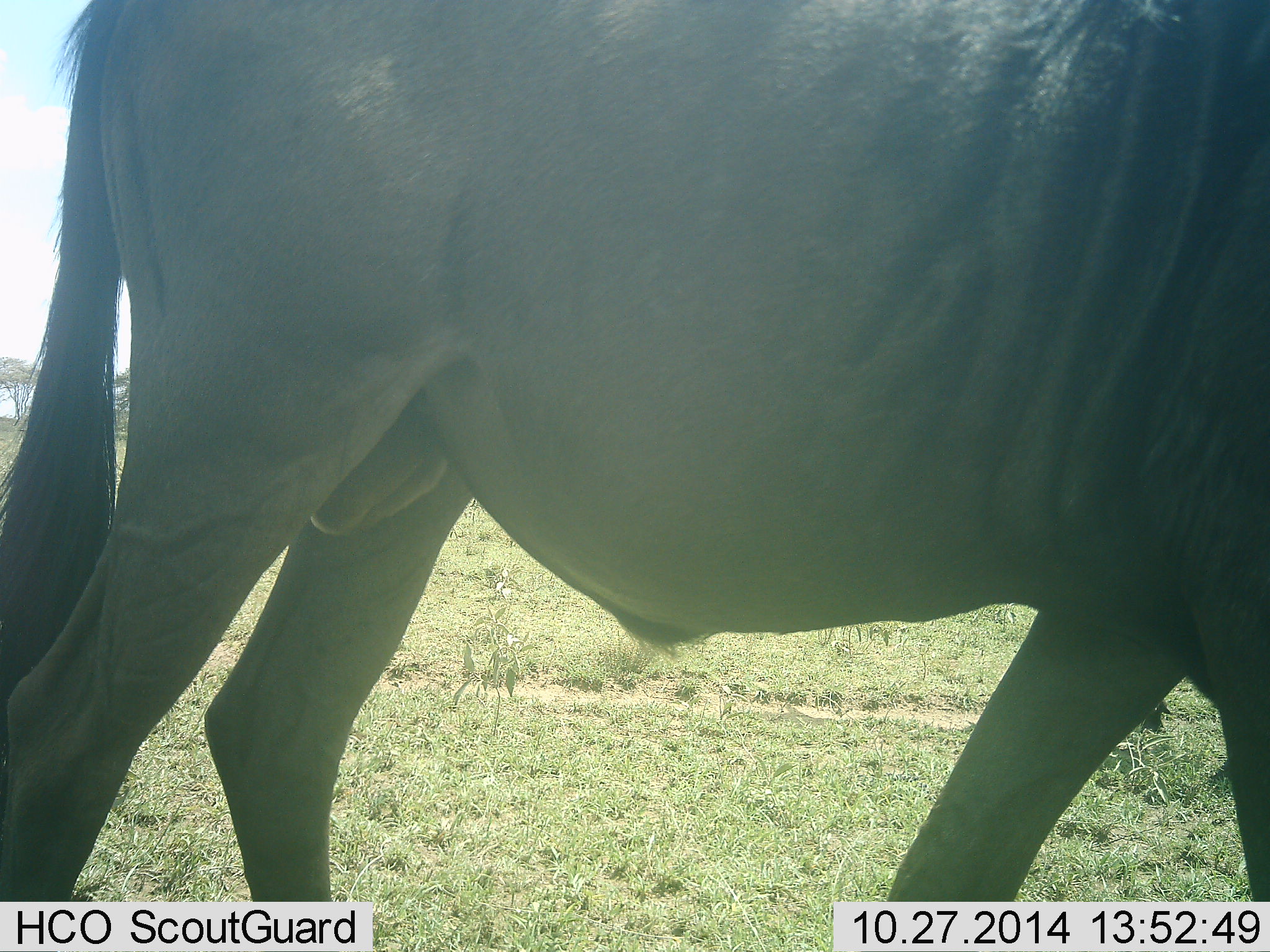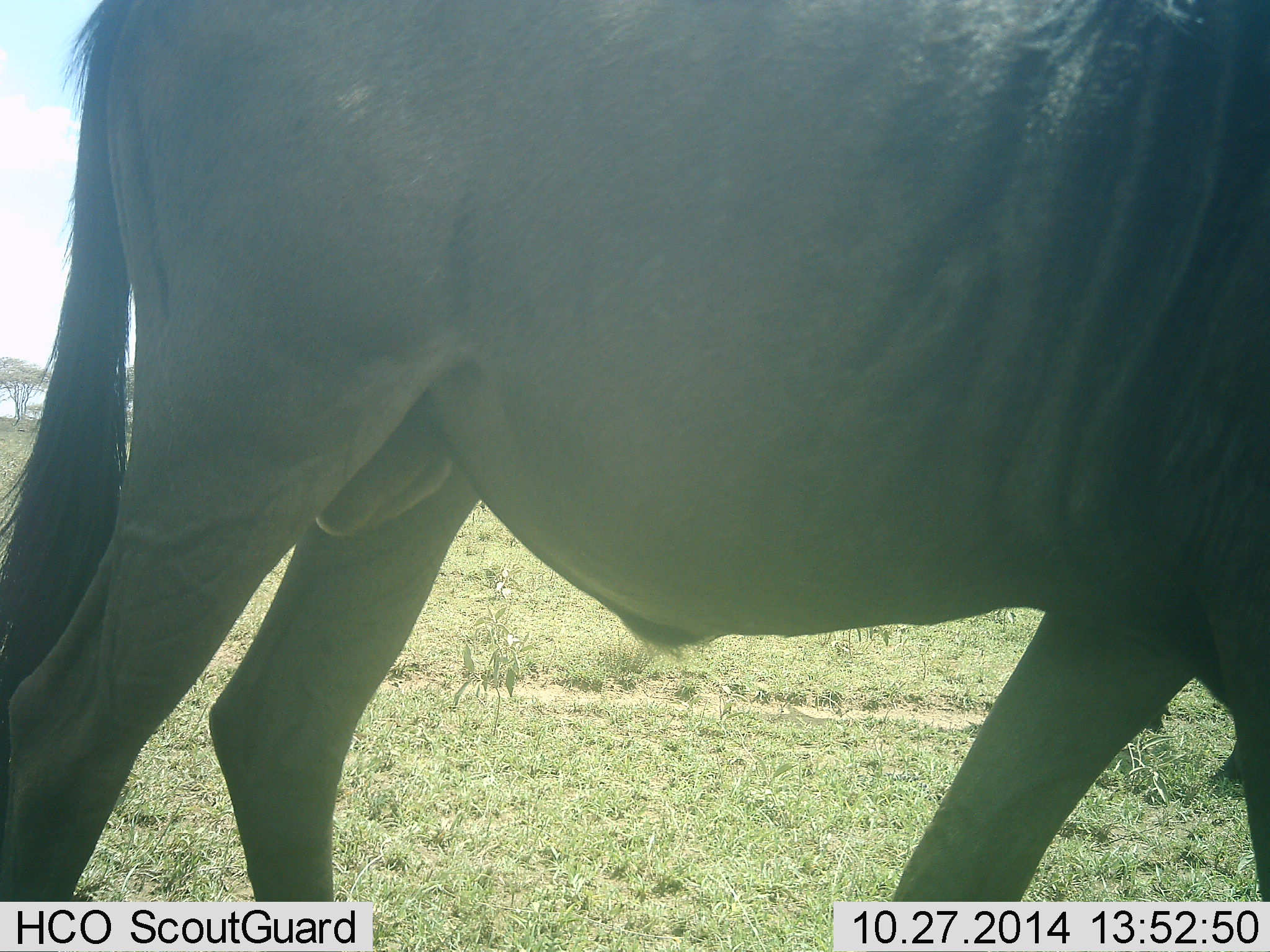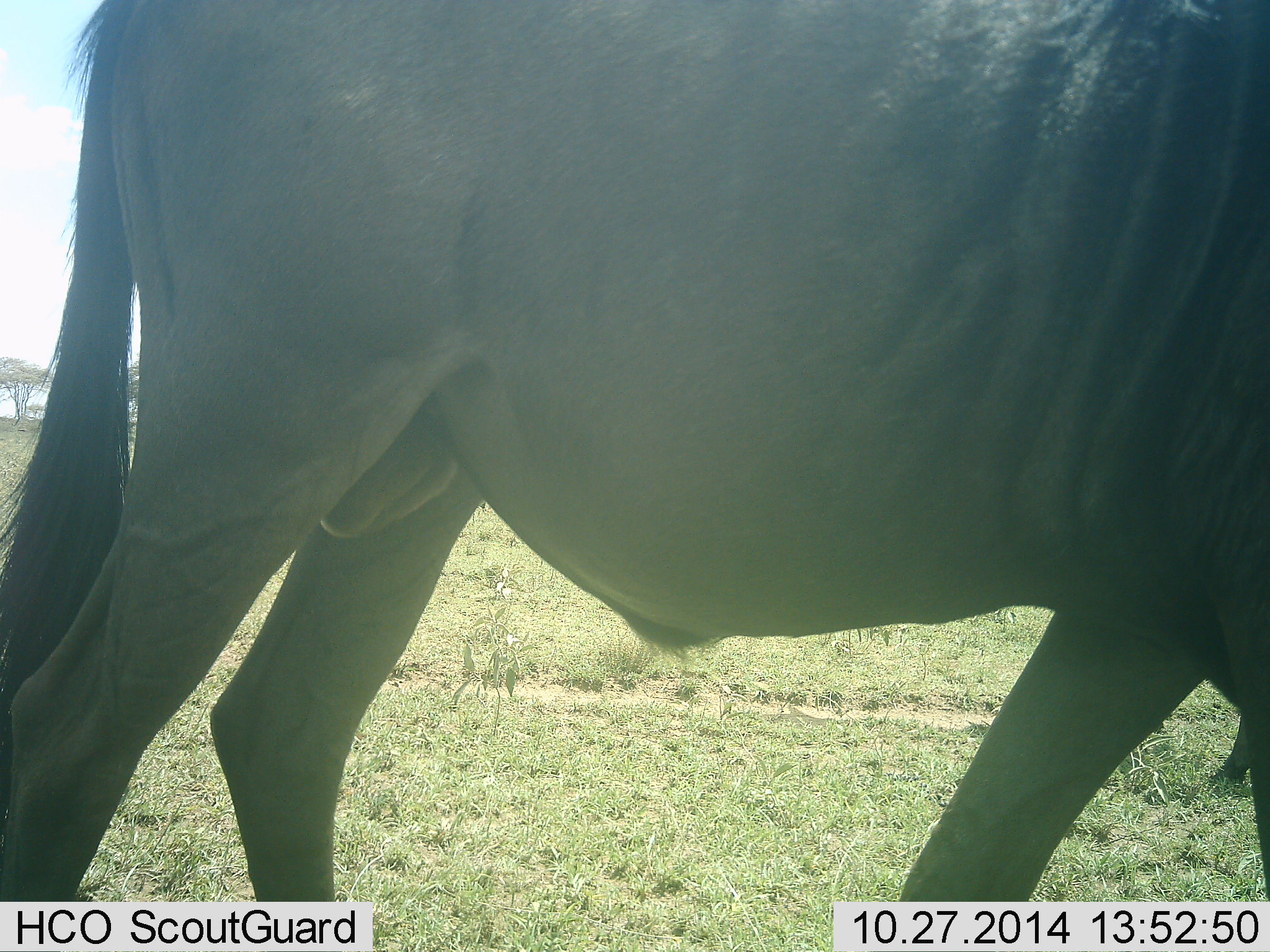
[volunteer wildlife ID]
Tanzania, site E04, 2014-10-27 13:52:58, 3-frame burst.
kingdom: Animalia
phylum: Chordata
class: Mammalia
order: Artiodactyla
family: Bovidae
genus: Connochaetes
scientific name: Connochaetes taurinus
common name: blue wildebeest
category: wildebeest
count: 1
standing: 82%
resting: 0%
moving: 18%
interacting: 0%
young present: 0%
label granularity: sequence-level